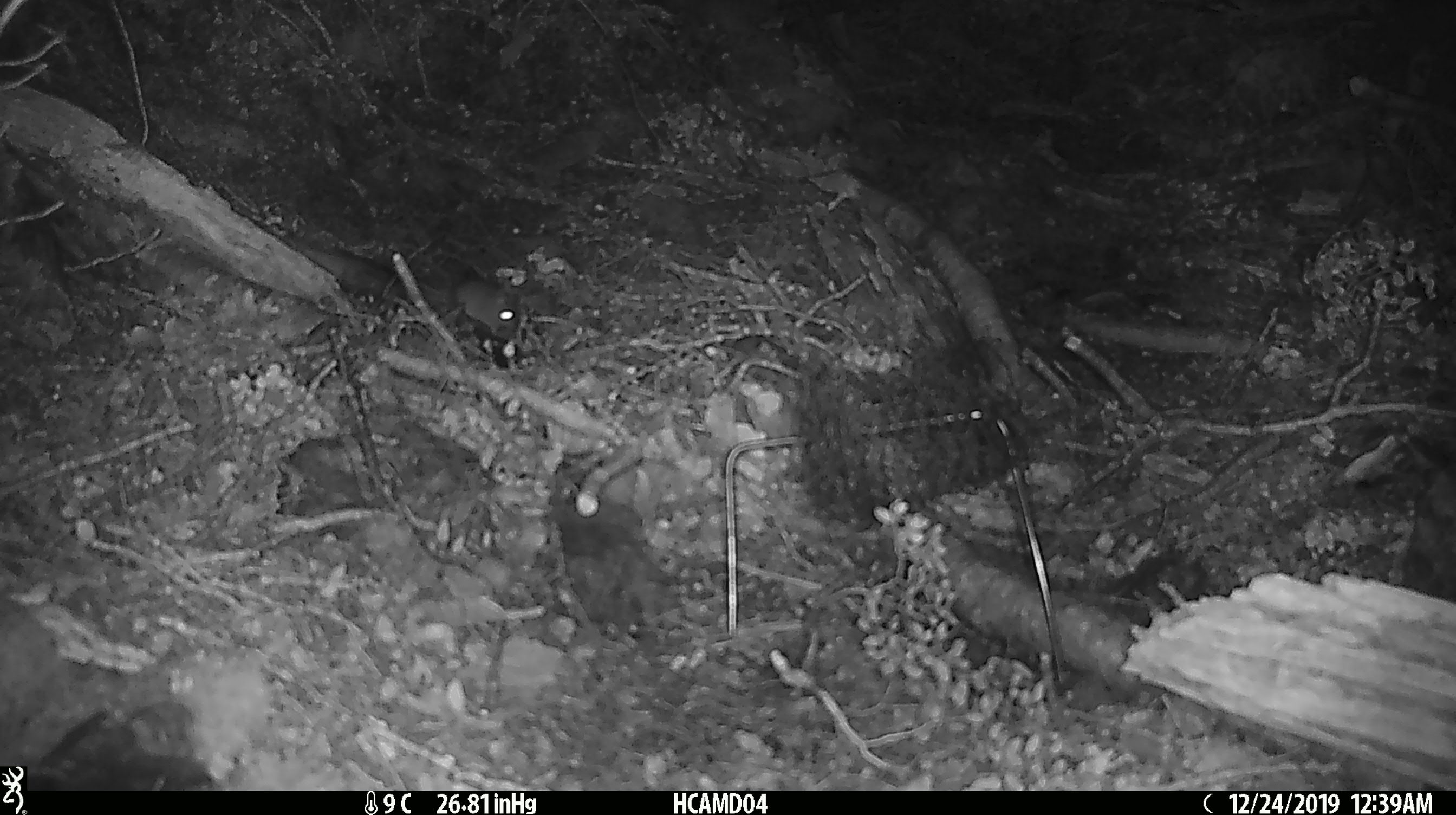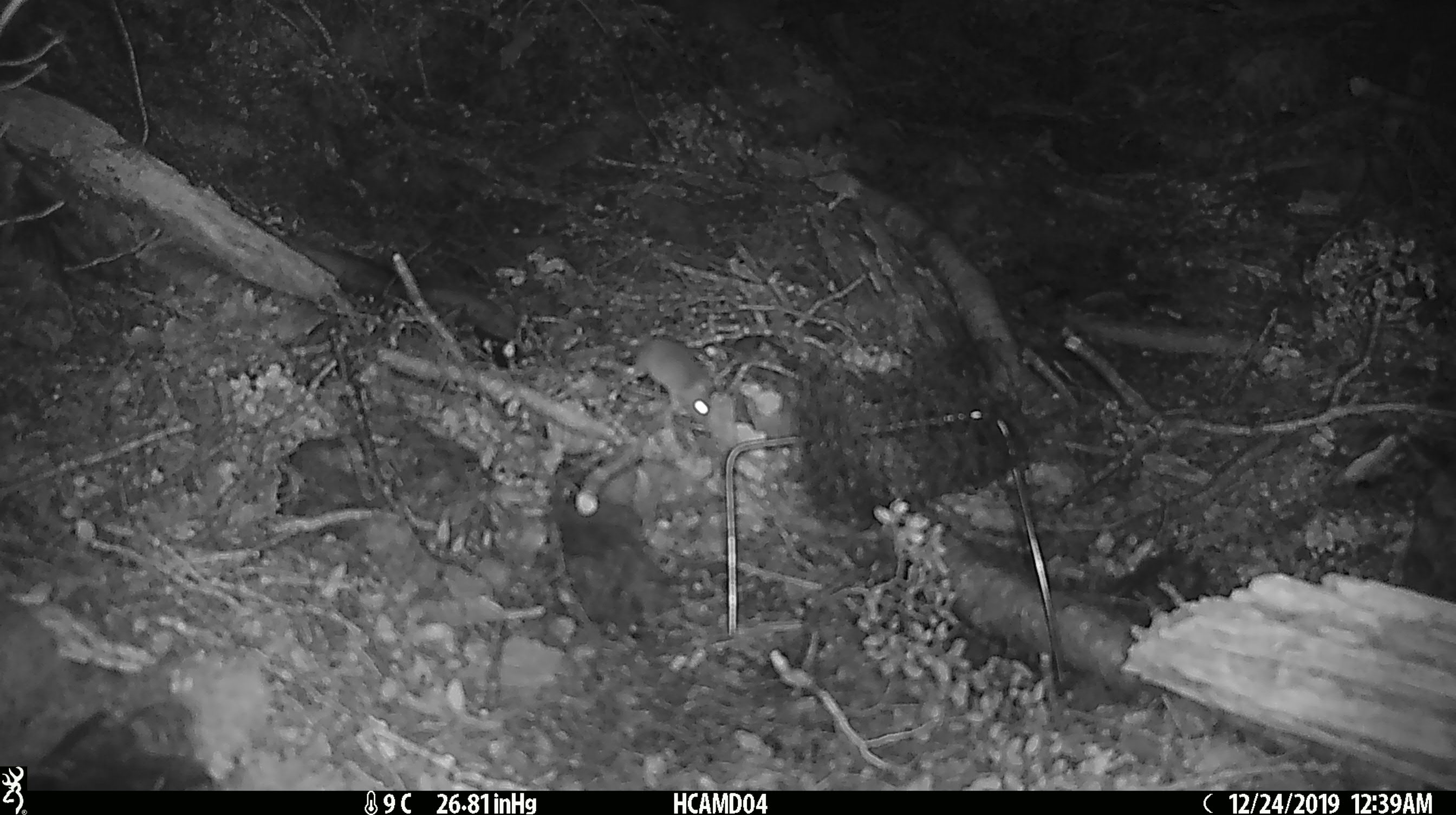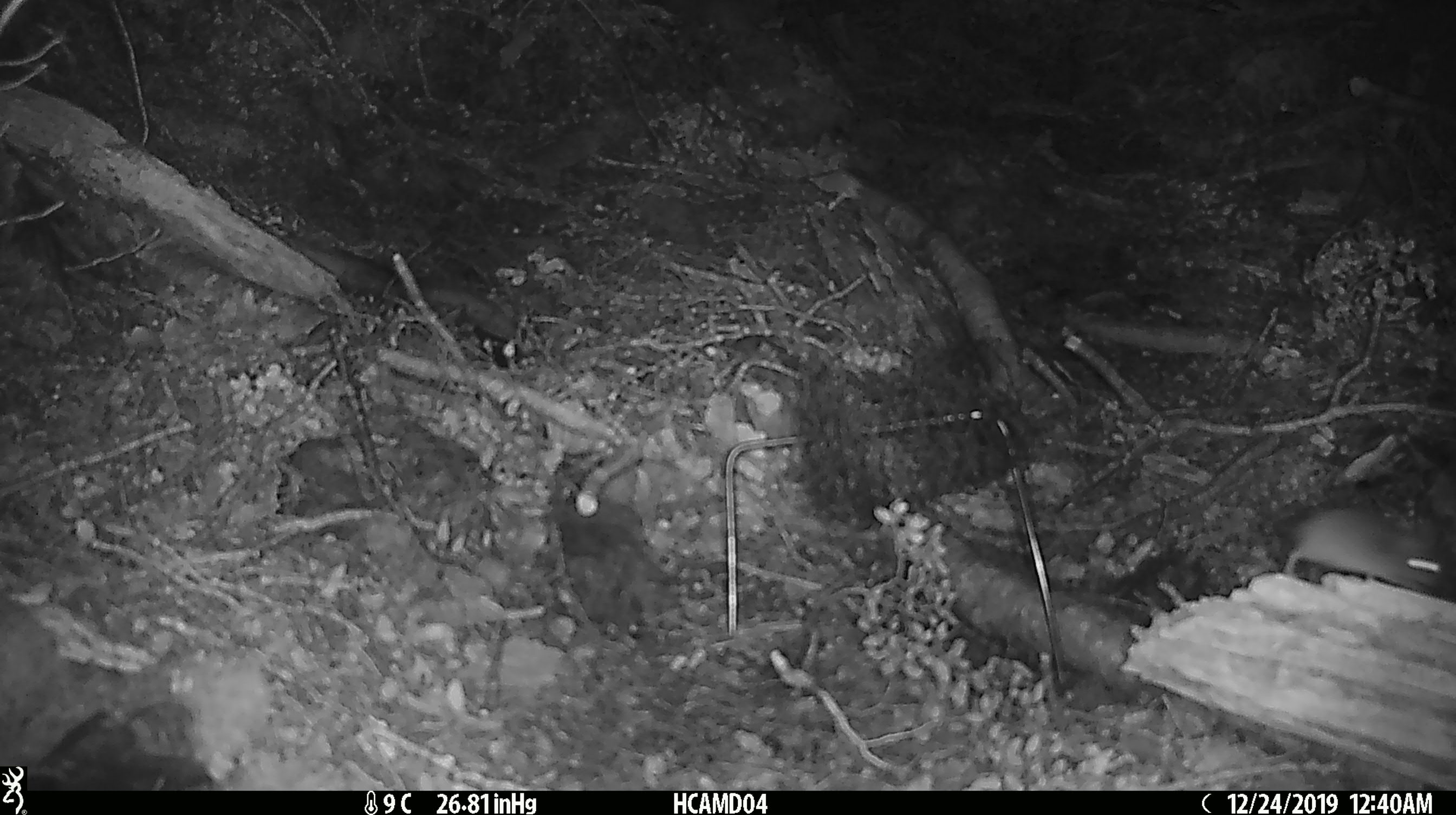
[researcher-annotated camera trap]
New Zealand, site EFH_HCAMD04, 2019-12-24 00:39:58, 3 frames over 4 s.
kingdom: Animalia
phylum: Chordata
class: Mammalia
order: Rodentia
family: Muridae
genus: Mus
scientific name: Mus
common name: mouse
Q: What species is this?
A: Mouse (Mus).